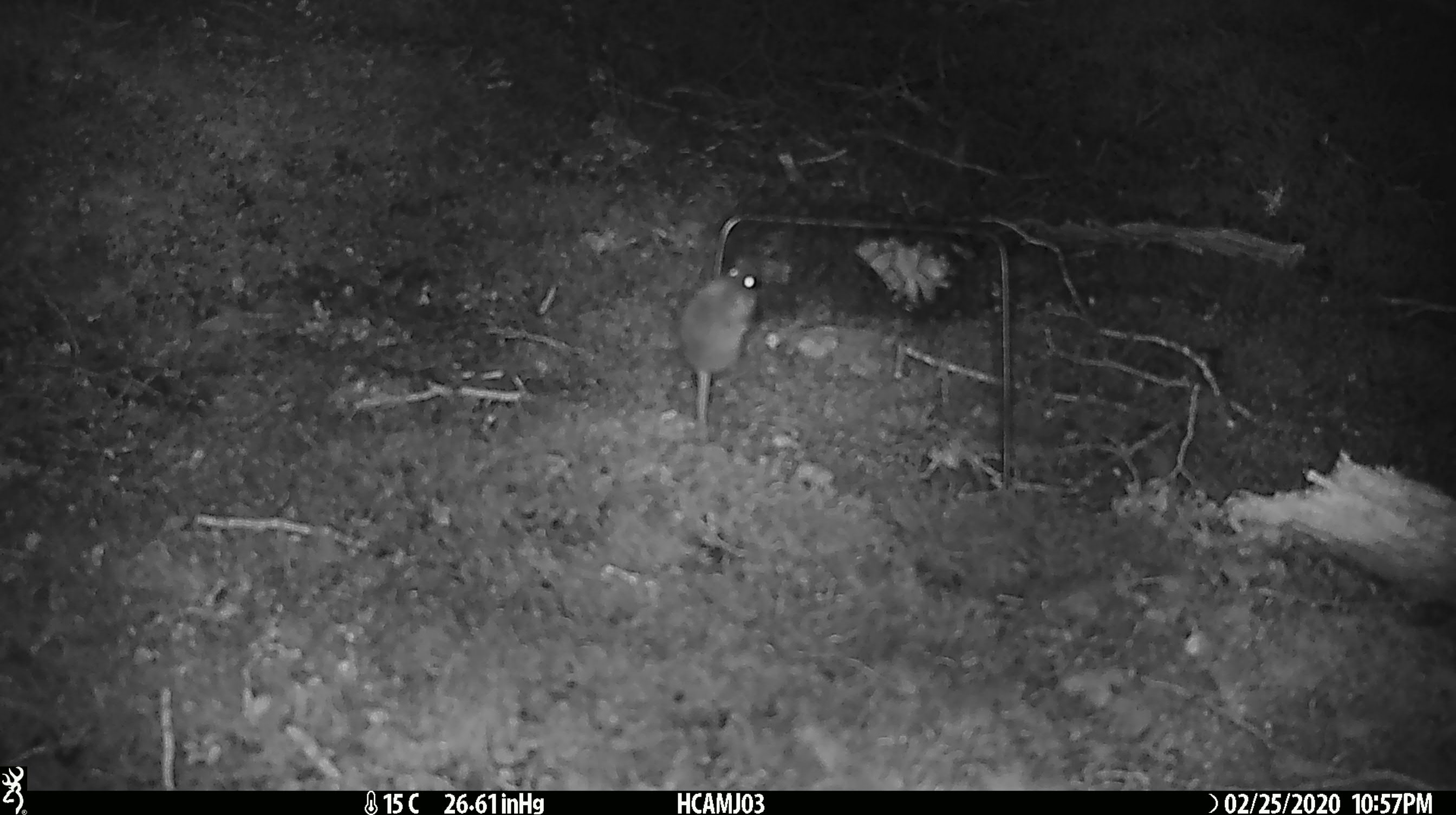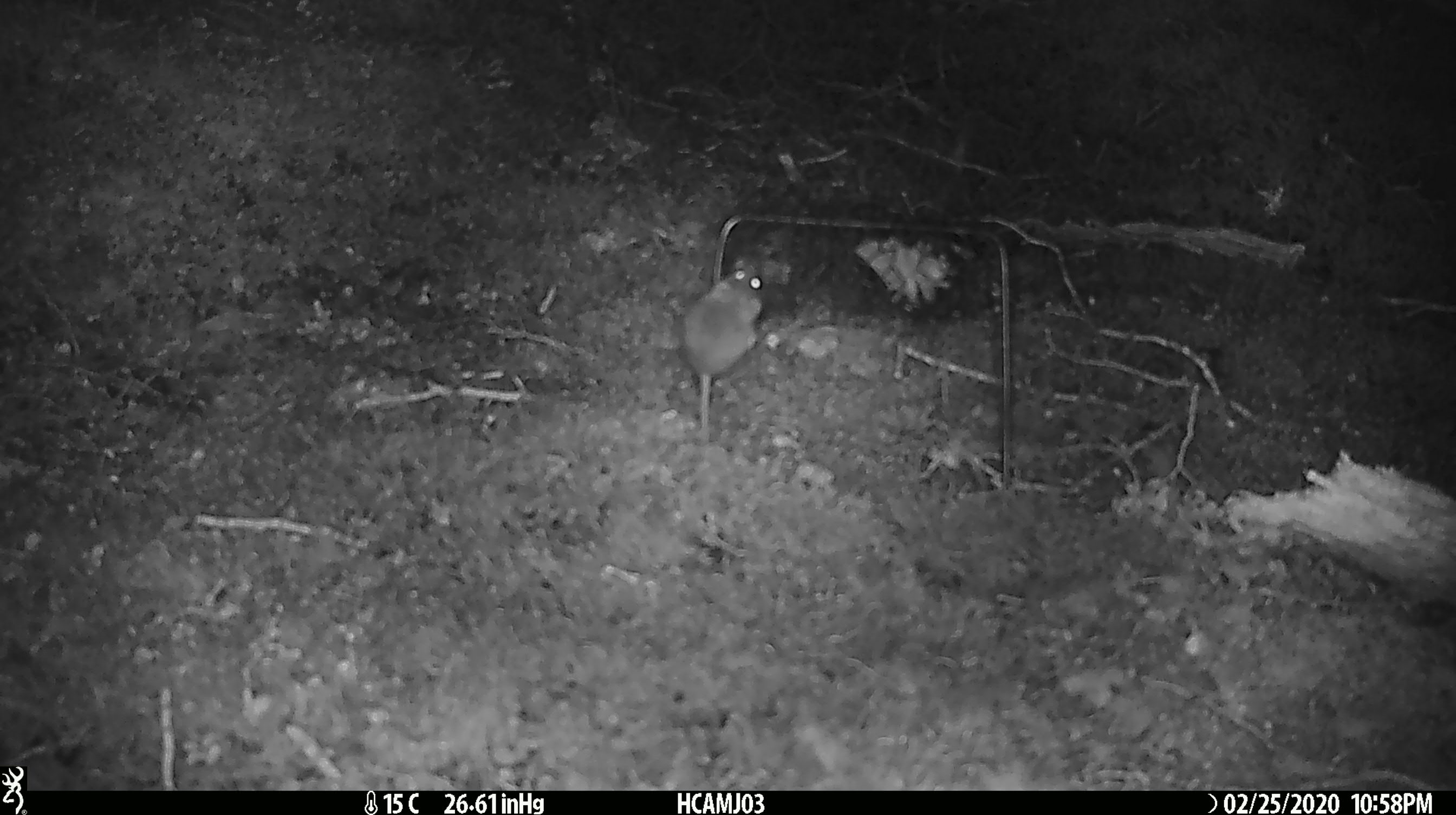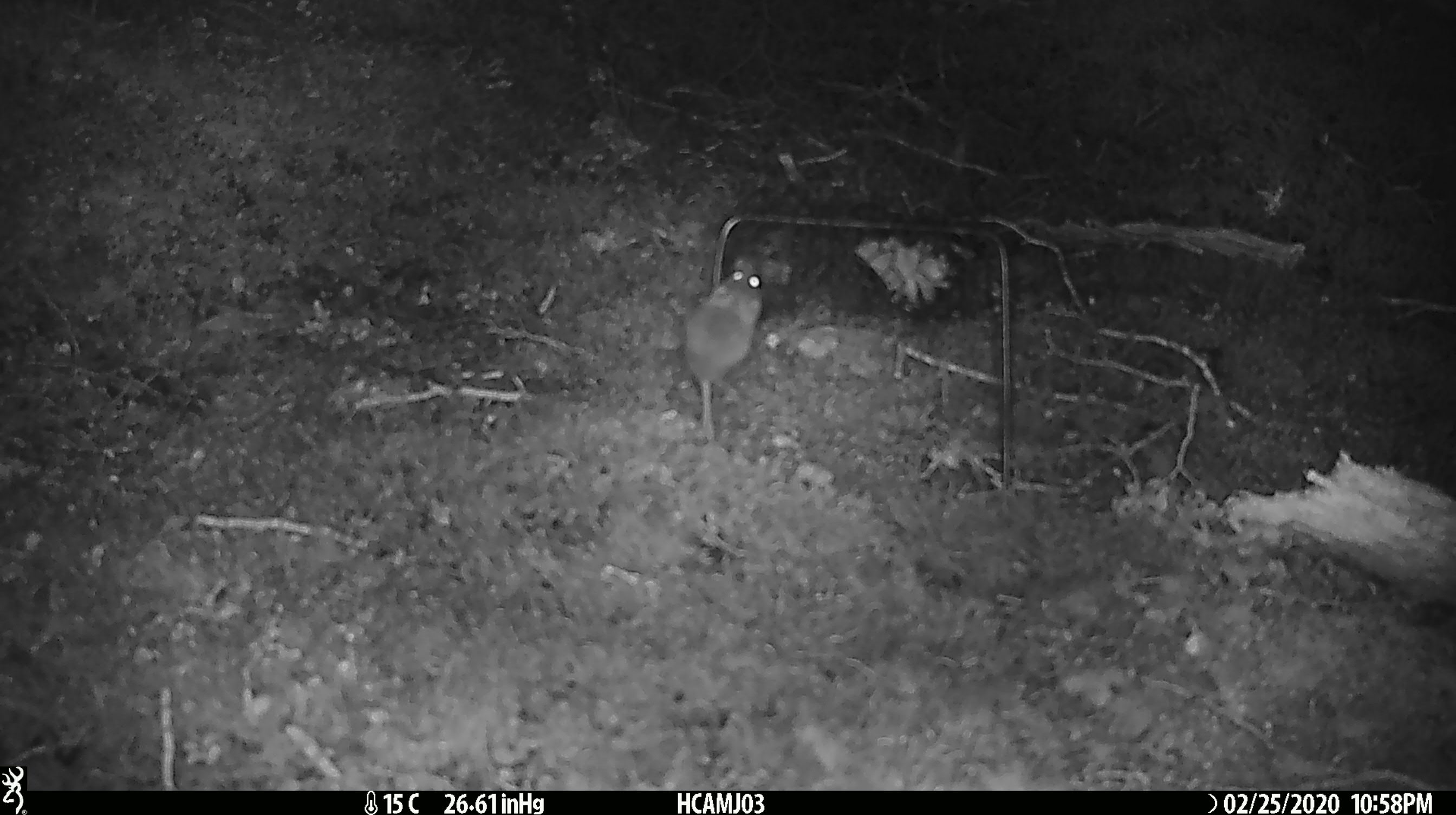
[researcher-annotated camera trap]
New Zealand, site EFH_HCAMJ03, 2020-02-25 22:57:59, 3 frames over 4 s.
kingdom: Animalia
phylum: Chordata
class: Mammalia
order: Rodentia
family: Muridae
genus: Mus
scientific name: Mus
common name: mouse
Mouse (Mus).